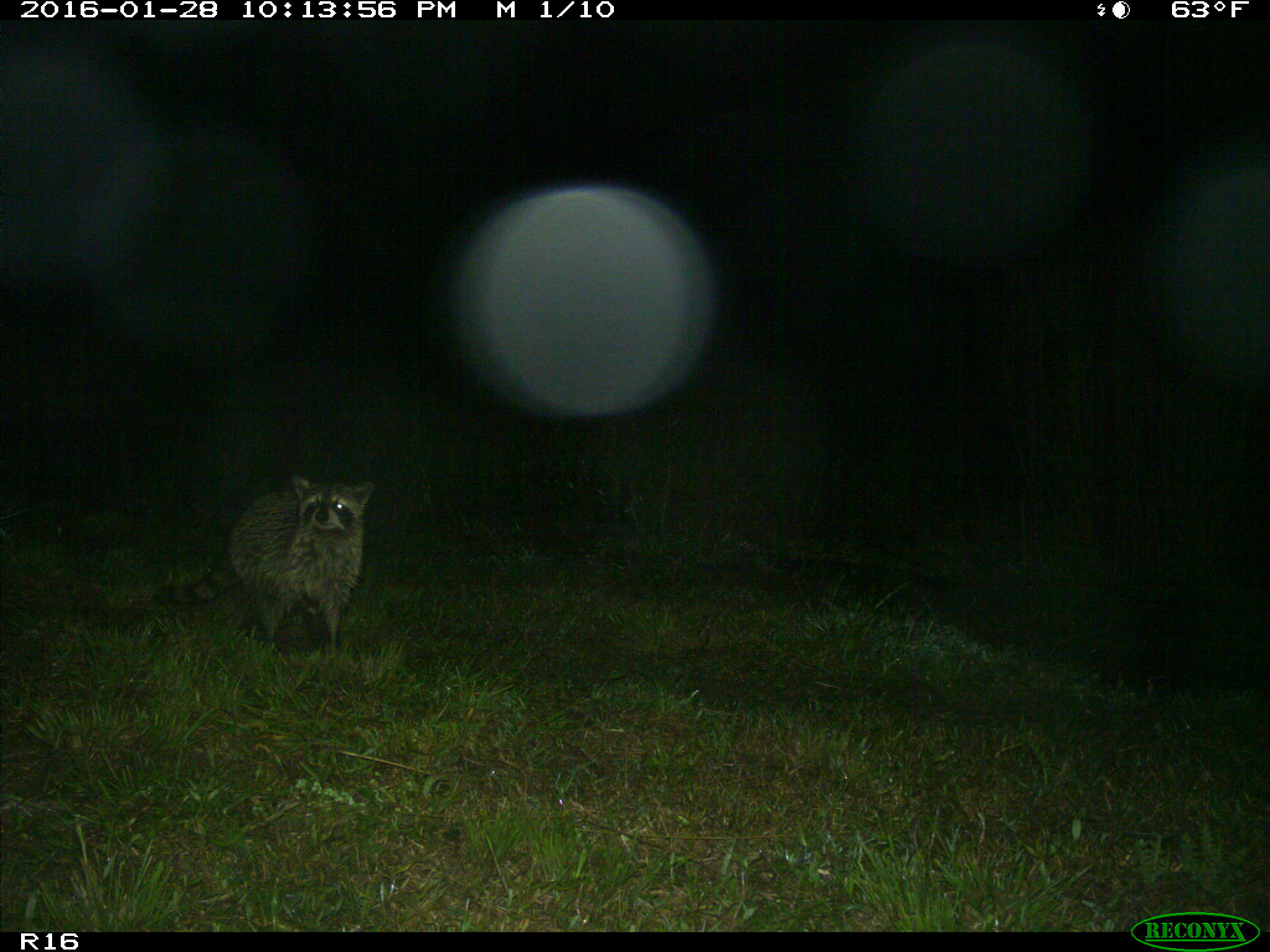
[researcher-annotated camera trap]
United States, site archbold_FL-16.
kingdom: Animalia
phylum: Chordata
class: Mammalia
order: Carnivora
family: Procyonidae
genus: Procyon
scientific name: Procyon lotor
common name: common raccoon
Procyon lotor (common raccoon).